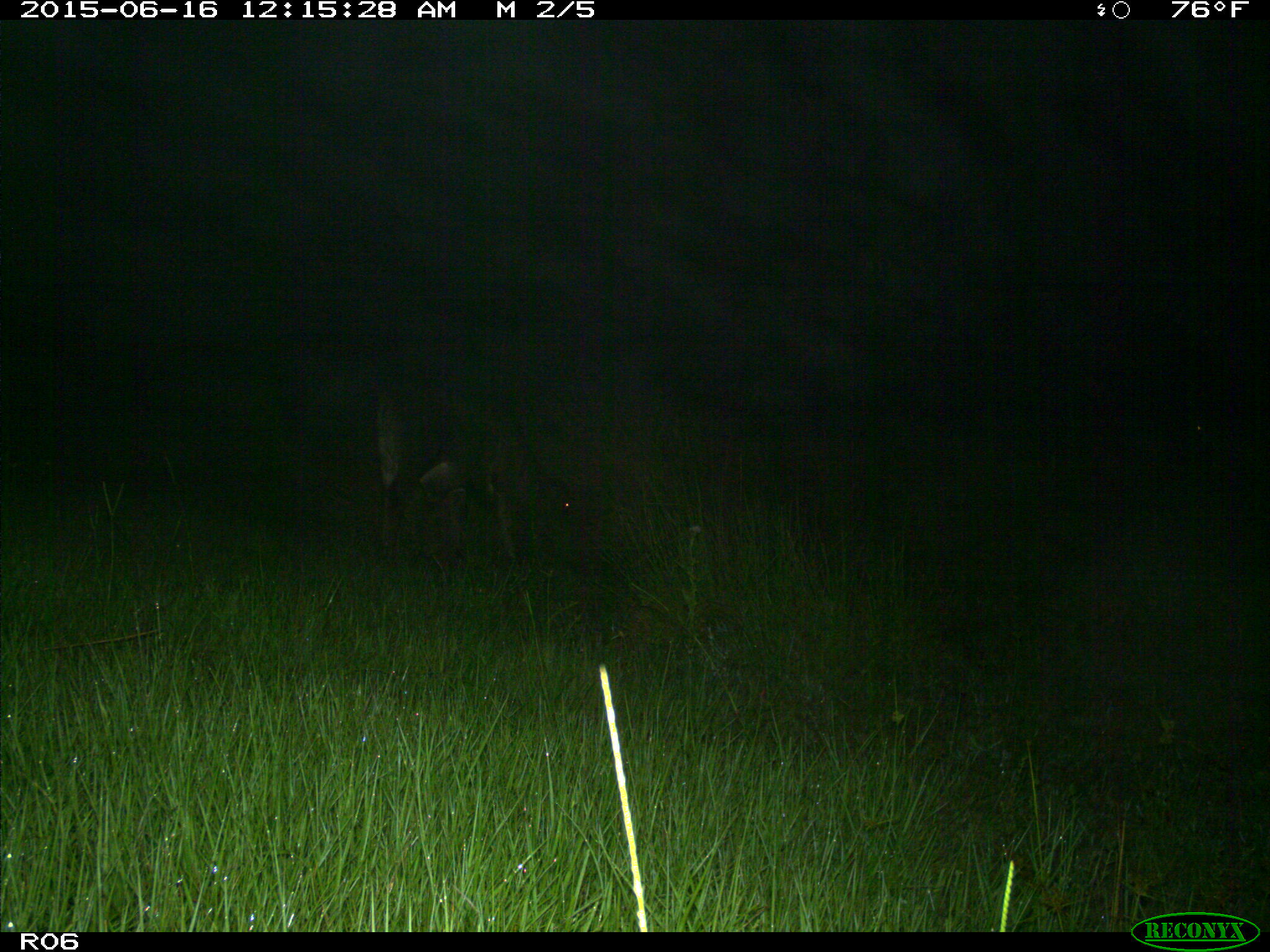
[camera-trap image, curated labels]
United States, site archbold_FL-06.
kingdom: Animalia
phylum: Chordata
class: Mammalia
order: Artiodactyla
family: Bovidae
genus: Bos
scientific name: Bos taurus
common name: domestic cow